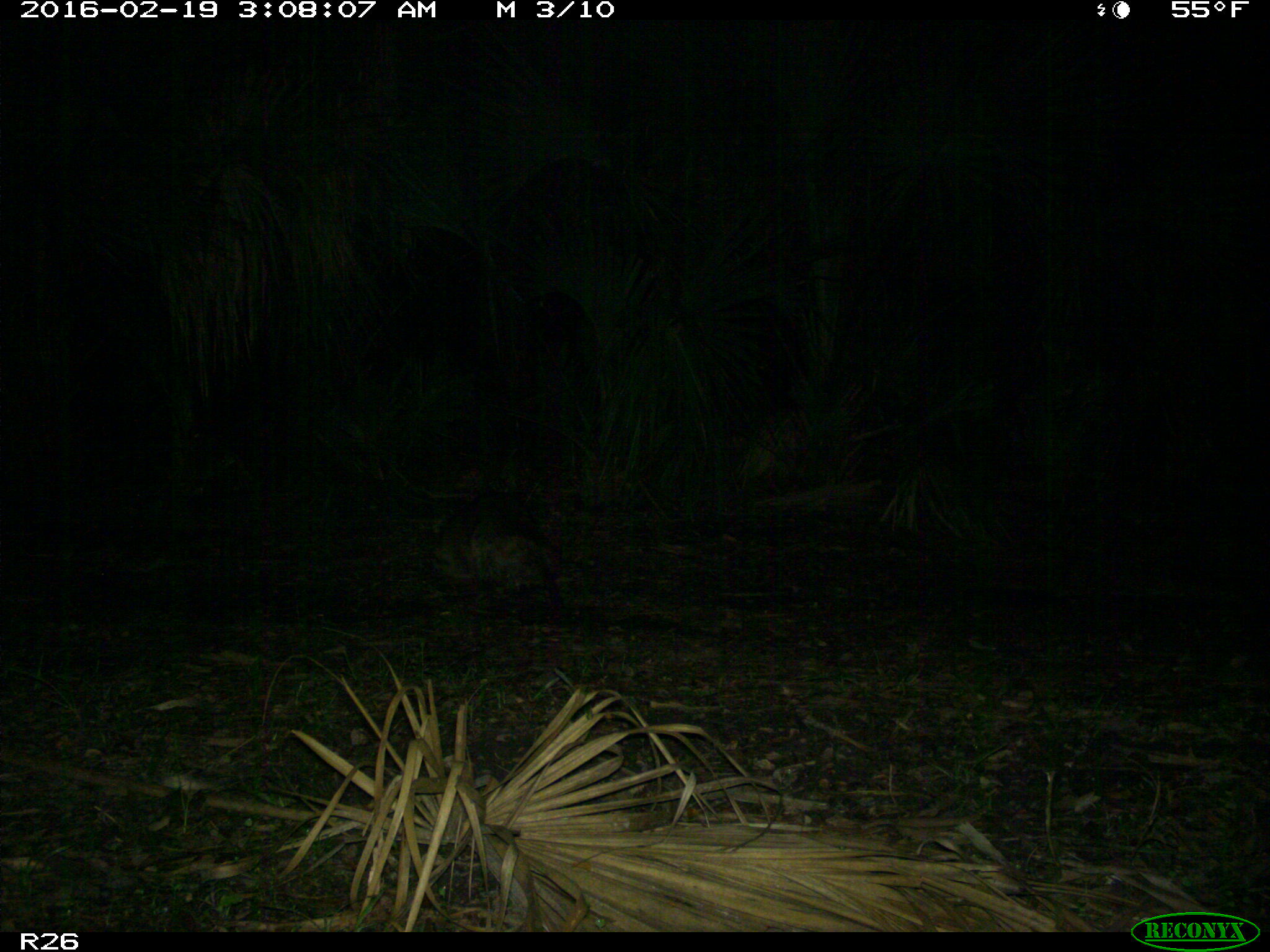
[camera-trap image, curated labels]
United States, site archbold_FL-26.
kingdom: Animalia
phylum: Chordata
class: Mammalia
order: Carnivora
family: Procyonidae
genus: Procyon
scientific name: Procyon lotor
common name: common raccoon